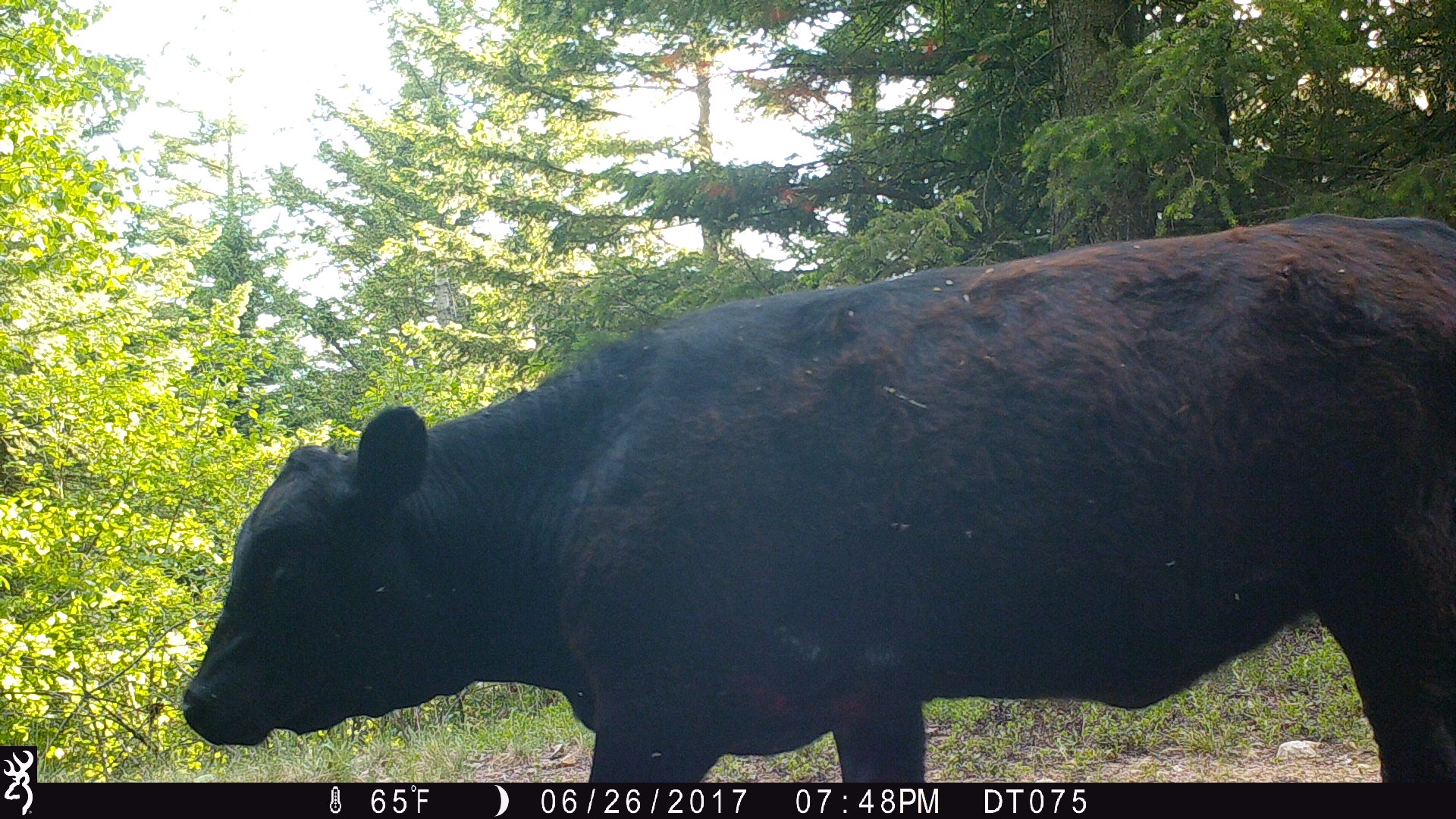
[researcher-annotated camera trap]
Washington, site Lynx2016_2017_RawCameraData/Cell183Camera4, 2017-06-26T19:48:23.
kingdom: Animalia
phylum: Chordata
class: Mammalia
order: Artiodactyla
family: Bovidae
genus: Bos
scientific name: Bos taurus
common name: domestic cattle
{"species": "domestic cattle (Bos taurus)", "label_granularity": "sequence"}